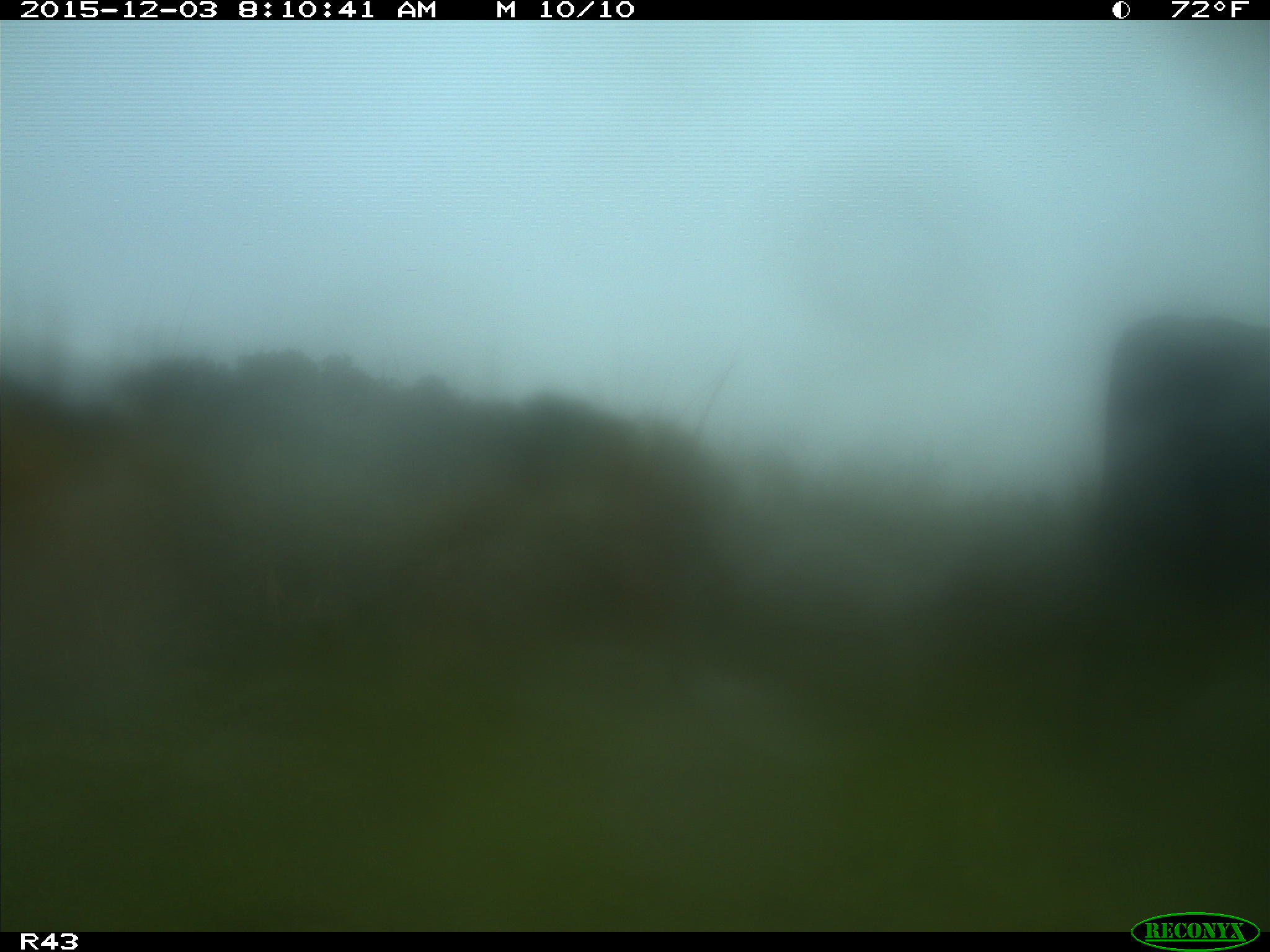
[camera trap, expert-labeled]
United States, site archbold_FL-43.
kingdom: Animalia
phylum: Chordata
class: Mammalia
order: Artiodactyla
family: Bovidae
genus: Bos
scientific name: Bos taurus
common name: domestic cow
Bos taurus (domestic cow).